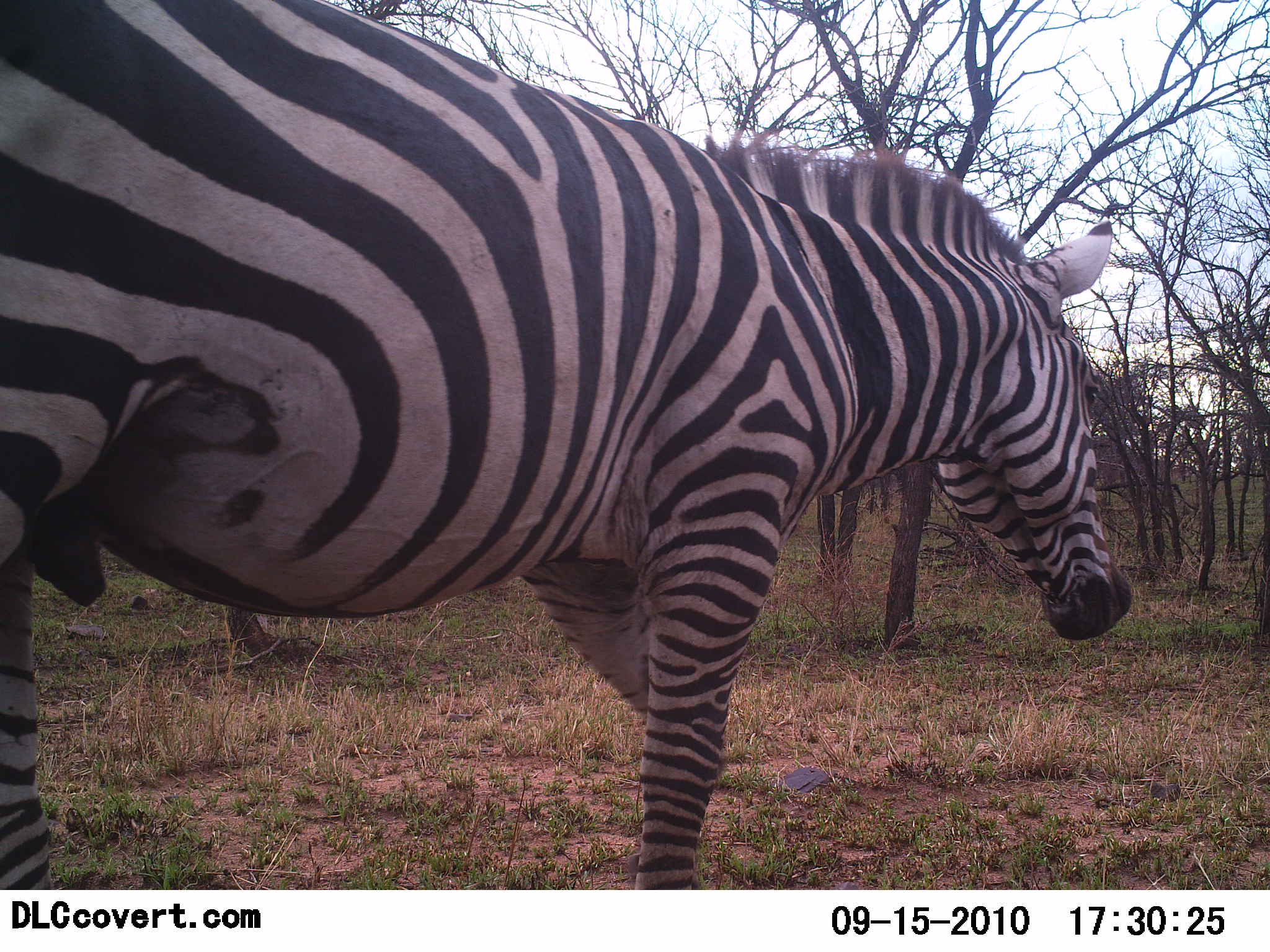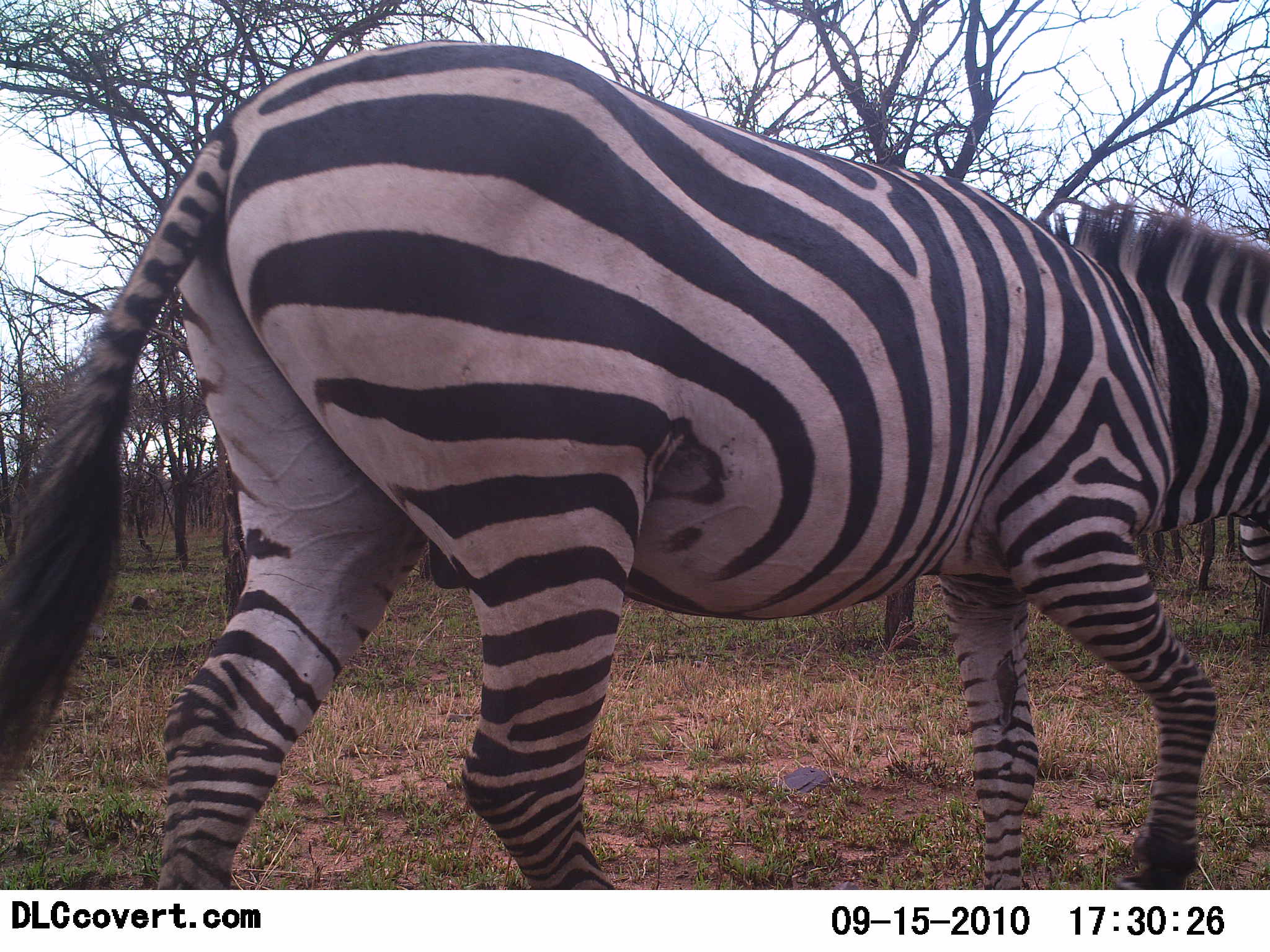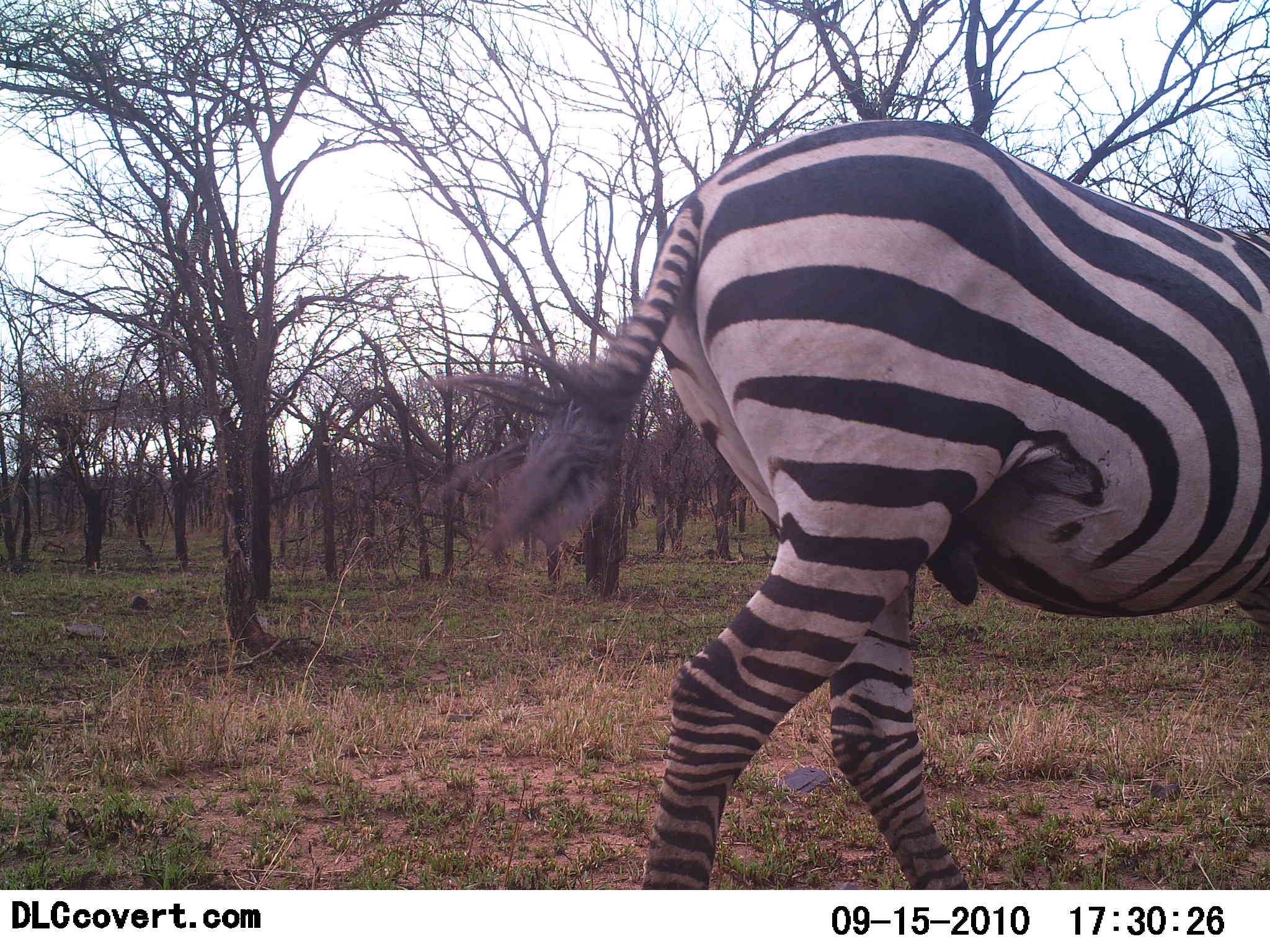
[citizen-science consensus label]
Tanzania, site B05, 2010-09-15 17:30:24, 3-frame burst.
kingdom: Animalia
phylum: Chordata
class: Mammalia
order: Perissodactyla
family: Equidae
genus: Equus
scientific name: Equus quagga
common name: plains zebra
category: zebra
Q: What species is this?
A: Zebra (plains zebra) (Equus quagga).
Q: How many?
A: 1.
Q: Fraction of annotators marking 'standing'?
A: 7%.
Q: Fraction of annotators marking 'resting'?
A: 0%.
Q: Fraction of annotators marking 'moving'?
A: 100%.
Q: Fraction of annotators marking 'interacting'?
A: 0%.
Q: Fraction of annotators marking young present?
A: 0%.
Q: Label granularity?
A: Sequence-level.